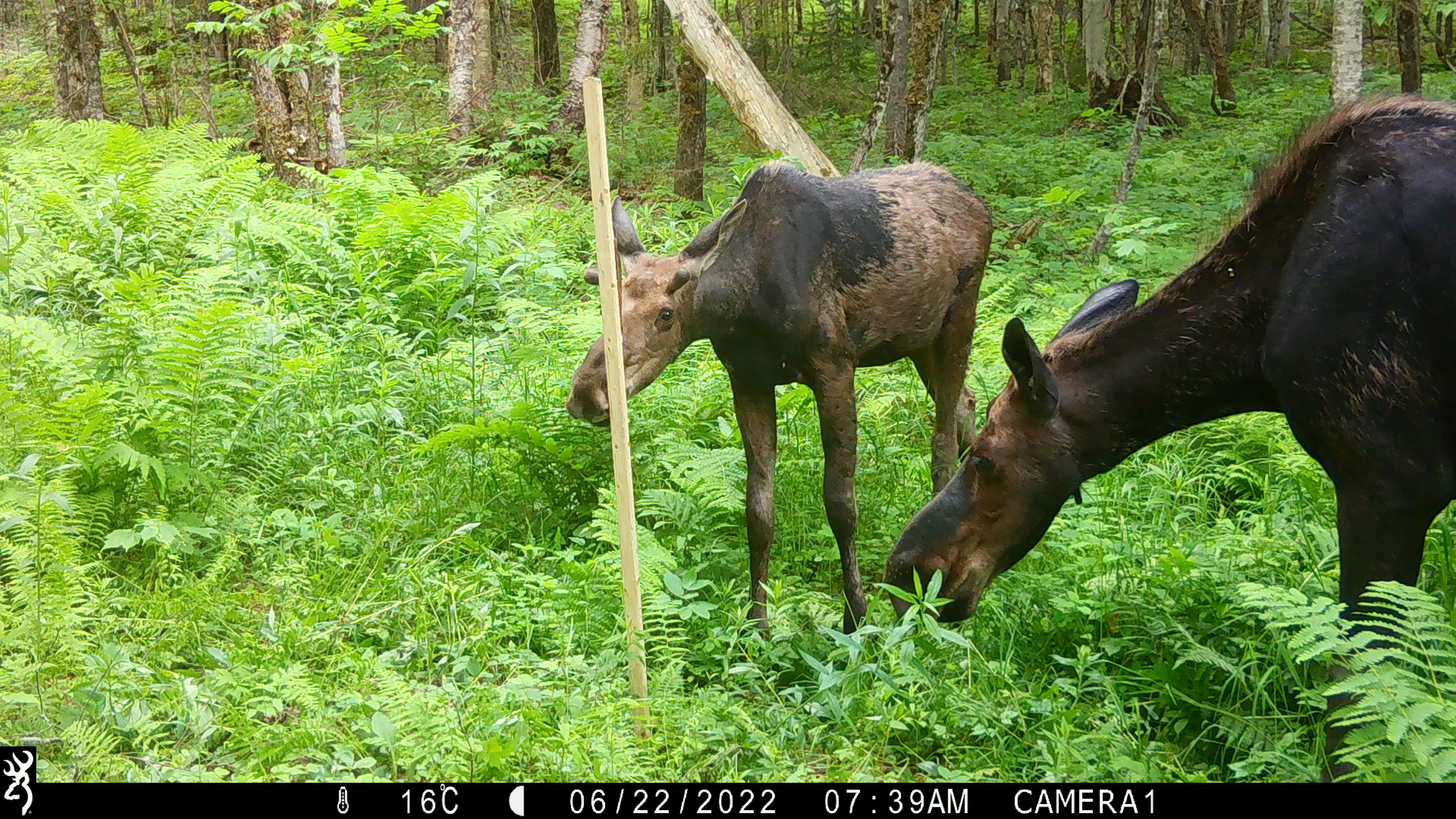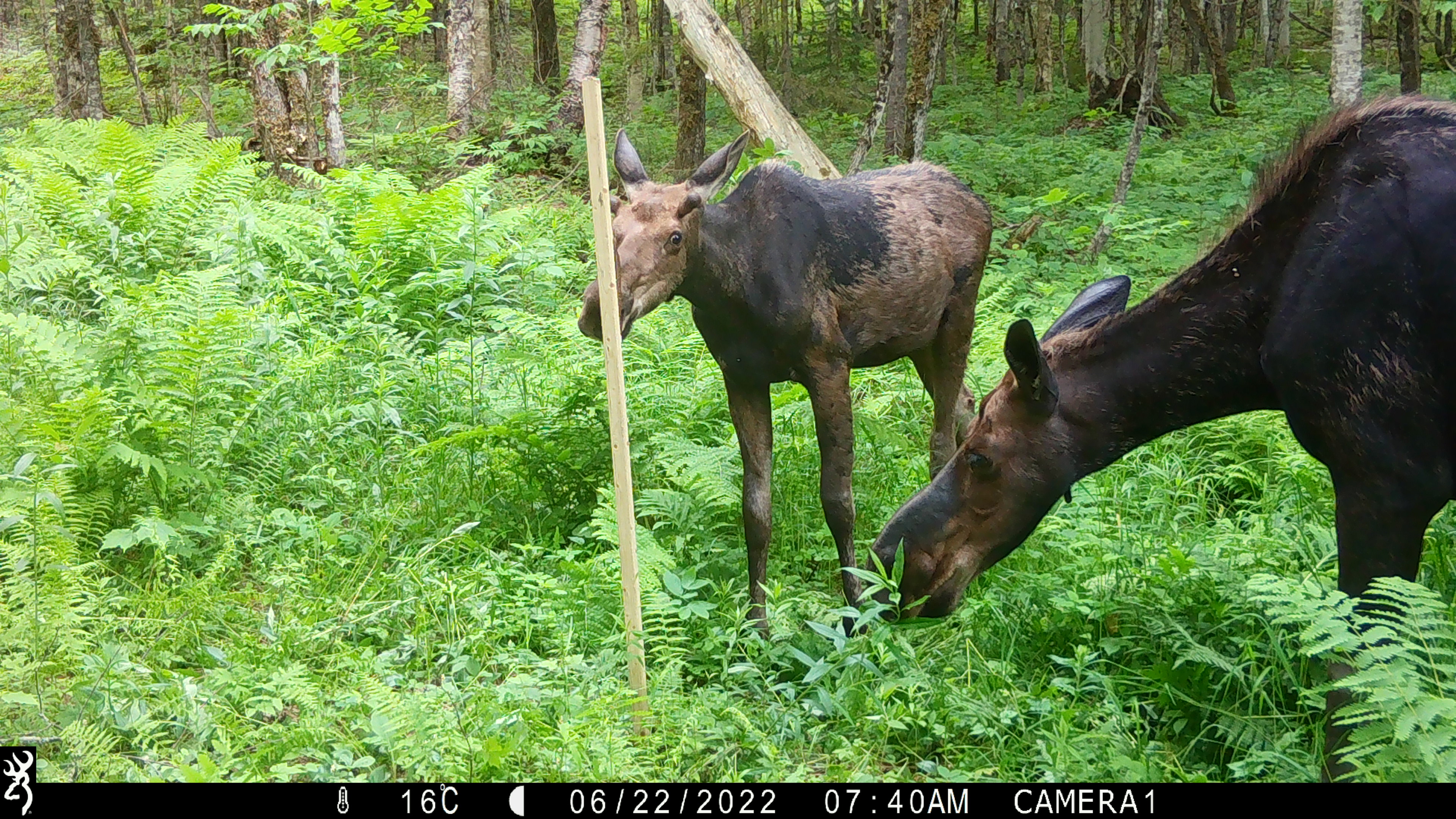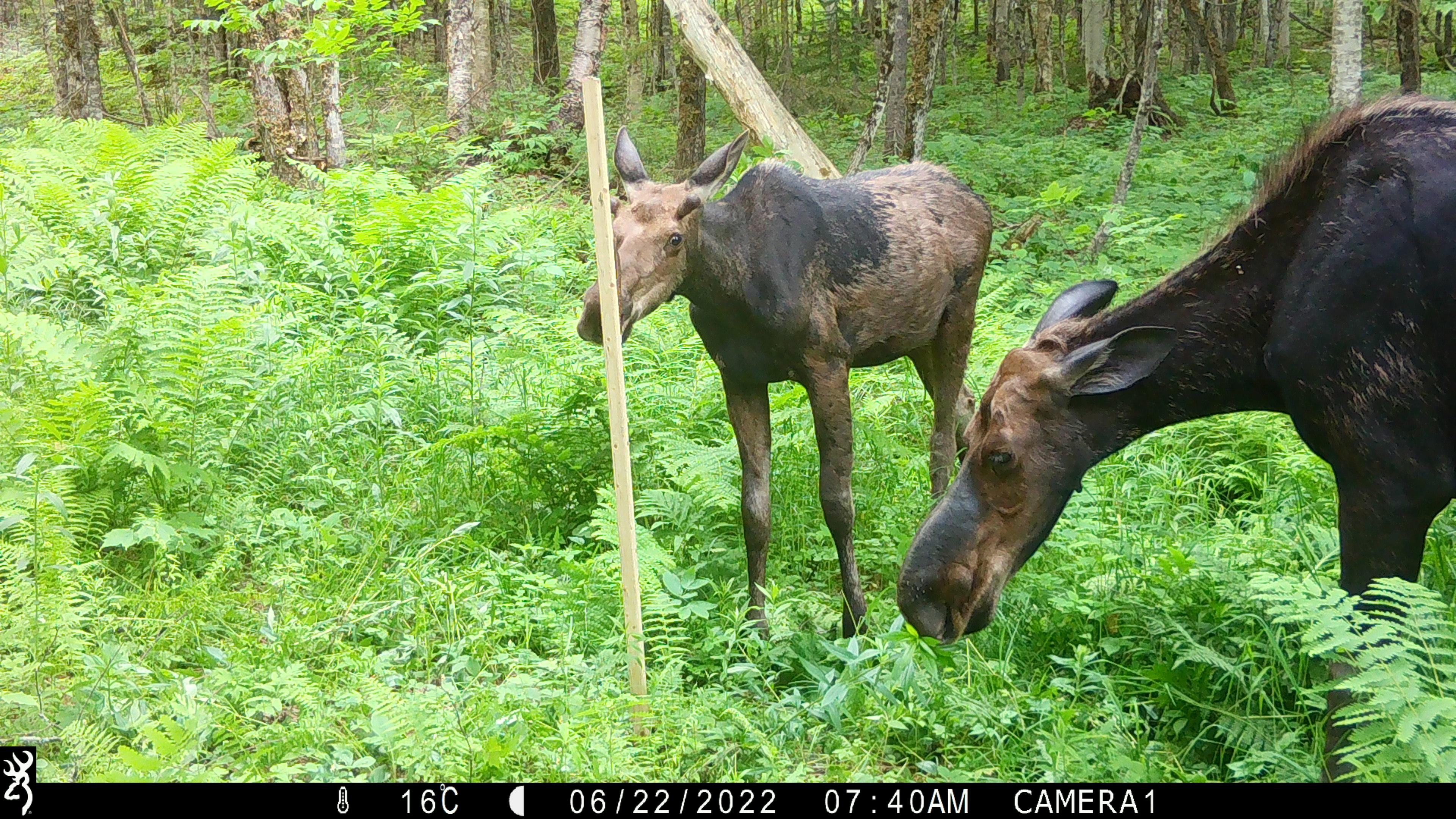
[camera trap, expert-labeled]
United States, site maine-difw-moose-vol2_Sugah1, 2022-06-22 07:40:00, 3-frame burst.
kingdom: Animalia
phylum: Chordata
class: Mammalia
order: Artiodactyla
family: Cervidae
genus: Alces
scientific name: Alces alces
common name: moose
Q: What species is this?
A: Moose (Alces alces).